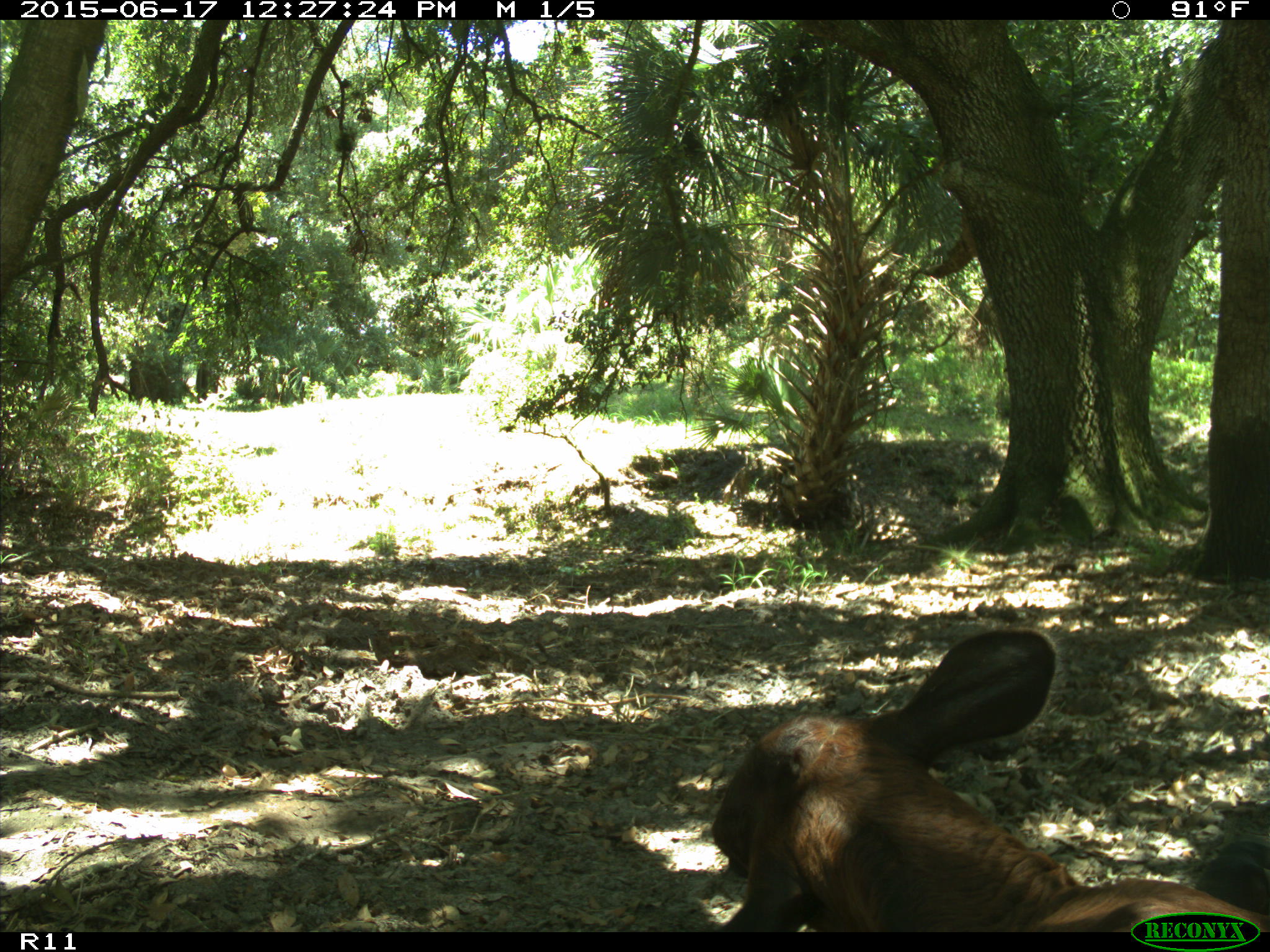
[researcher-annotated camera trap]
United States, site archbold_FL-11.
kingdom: Animalia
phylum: Chordata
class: Mammalia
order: Artiodactyla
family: Bovidae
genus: Bos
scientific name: Bos taurus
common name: domestic cow